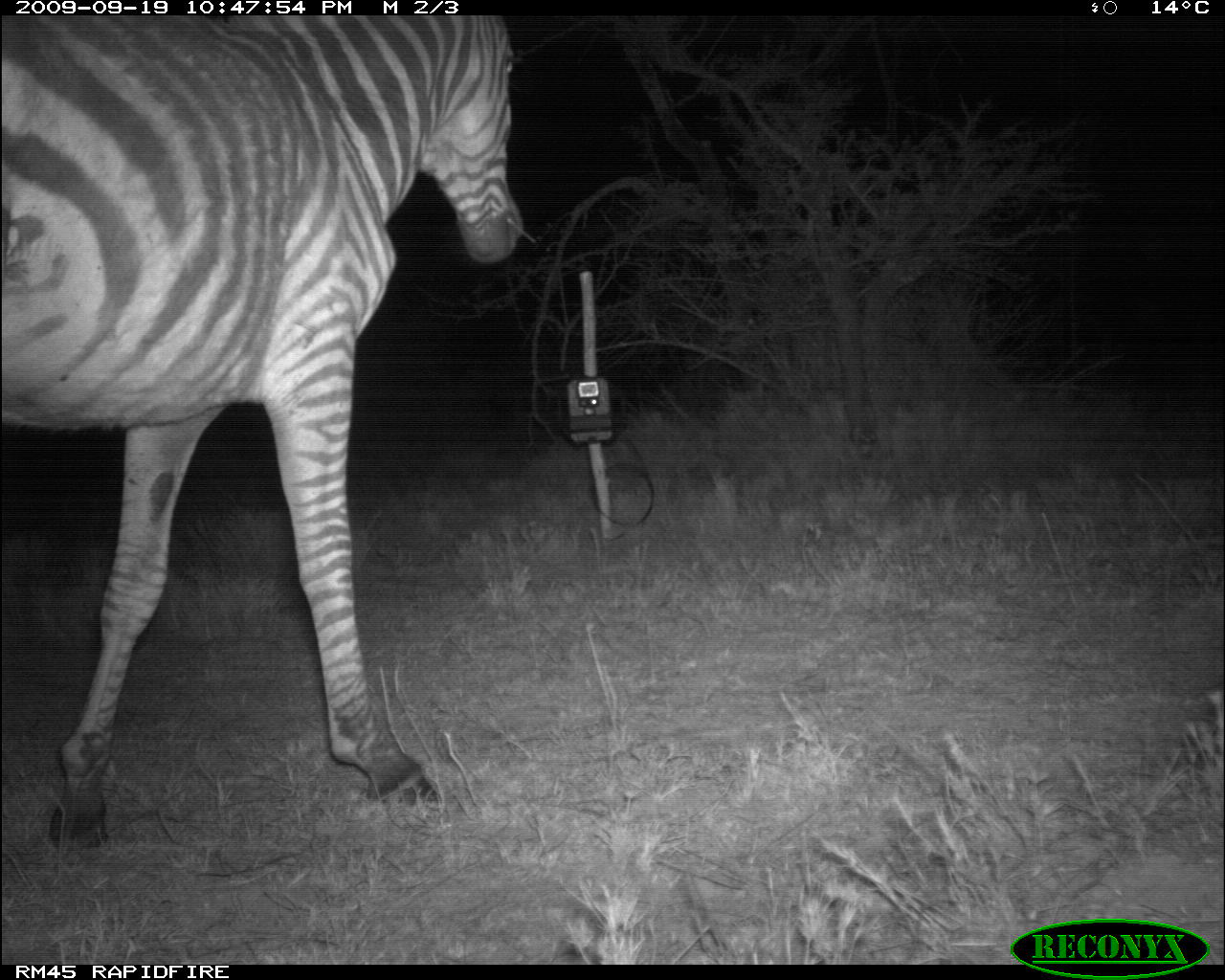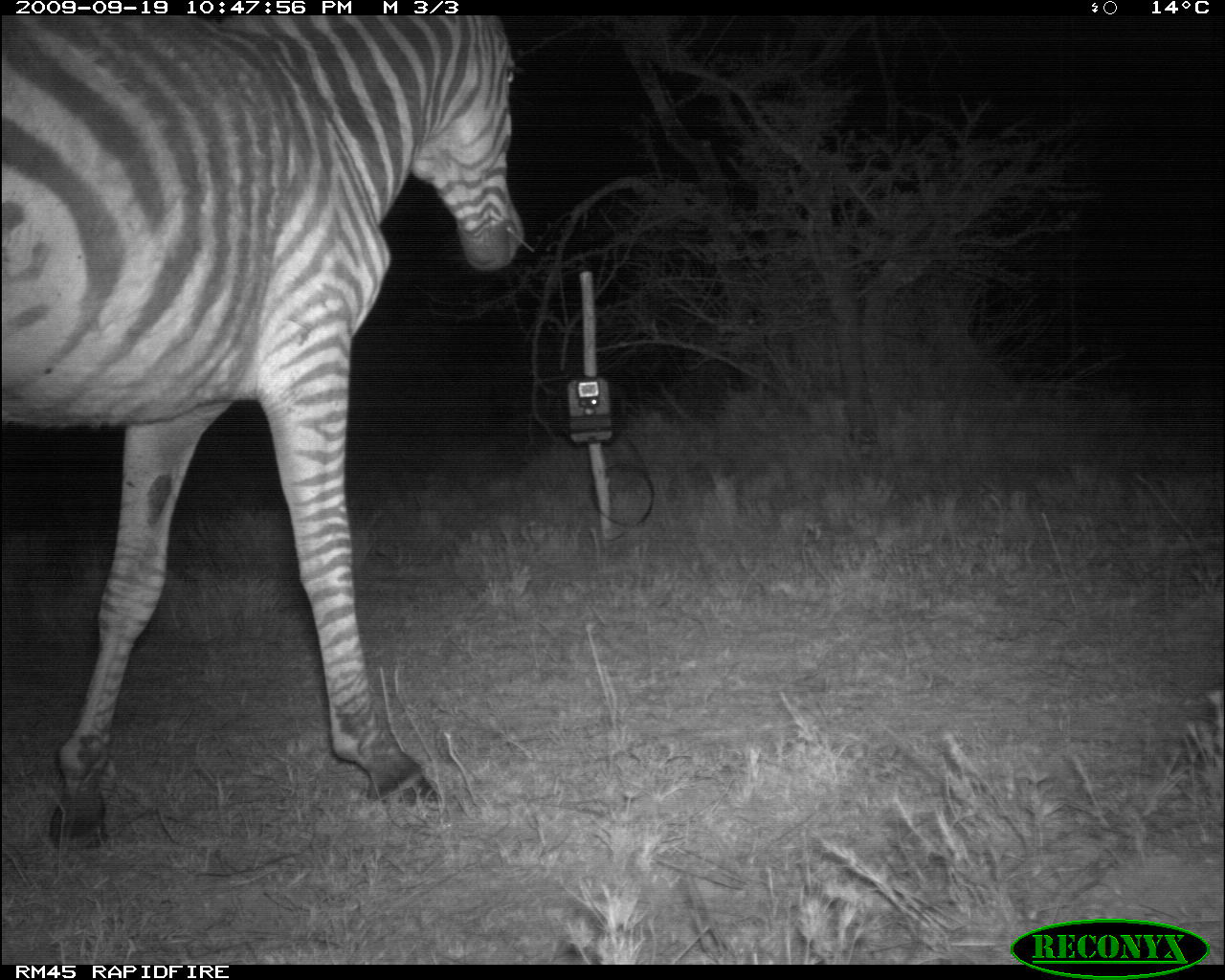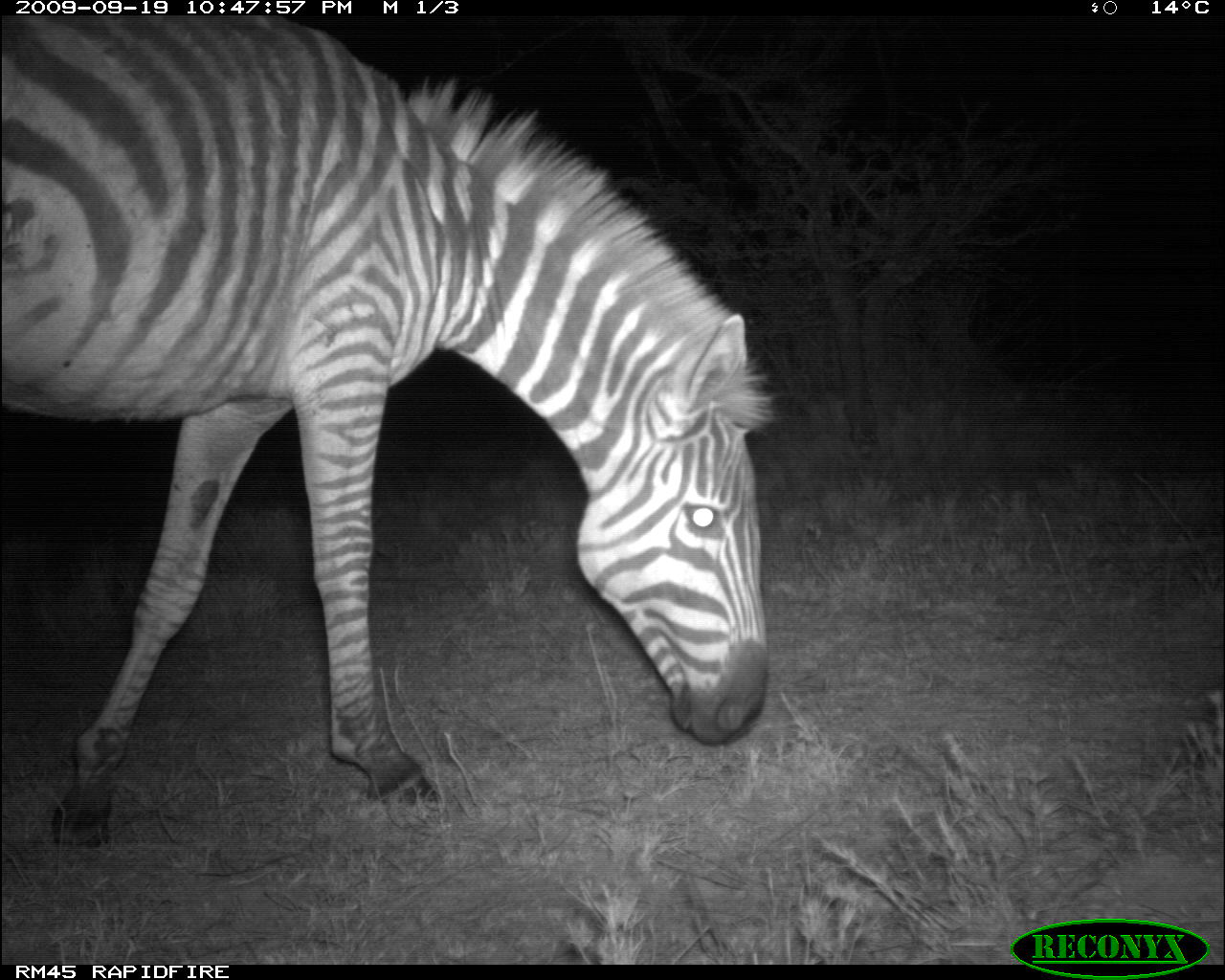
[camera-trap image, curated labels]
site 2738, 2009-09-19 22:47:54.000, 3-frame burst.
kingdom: Animalia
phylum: Chordata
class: Mammalia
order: Perissodactyla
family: Equidae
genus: Equus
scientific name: Equus quagga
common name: plains zebra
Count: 1.